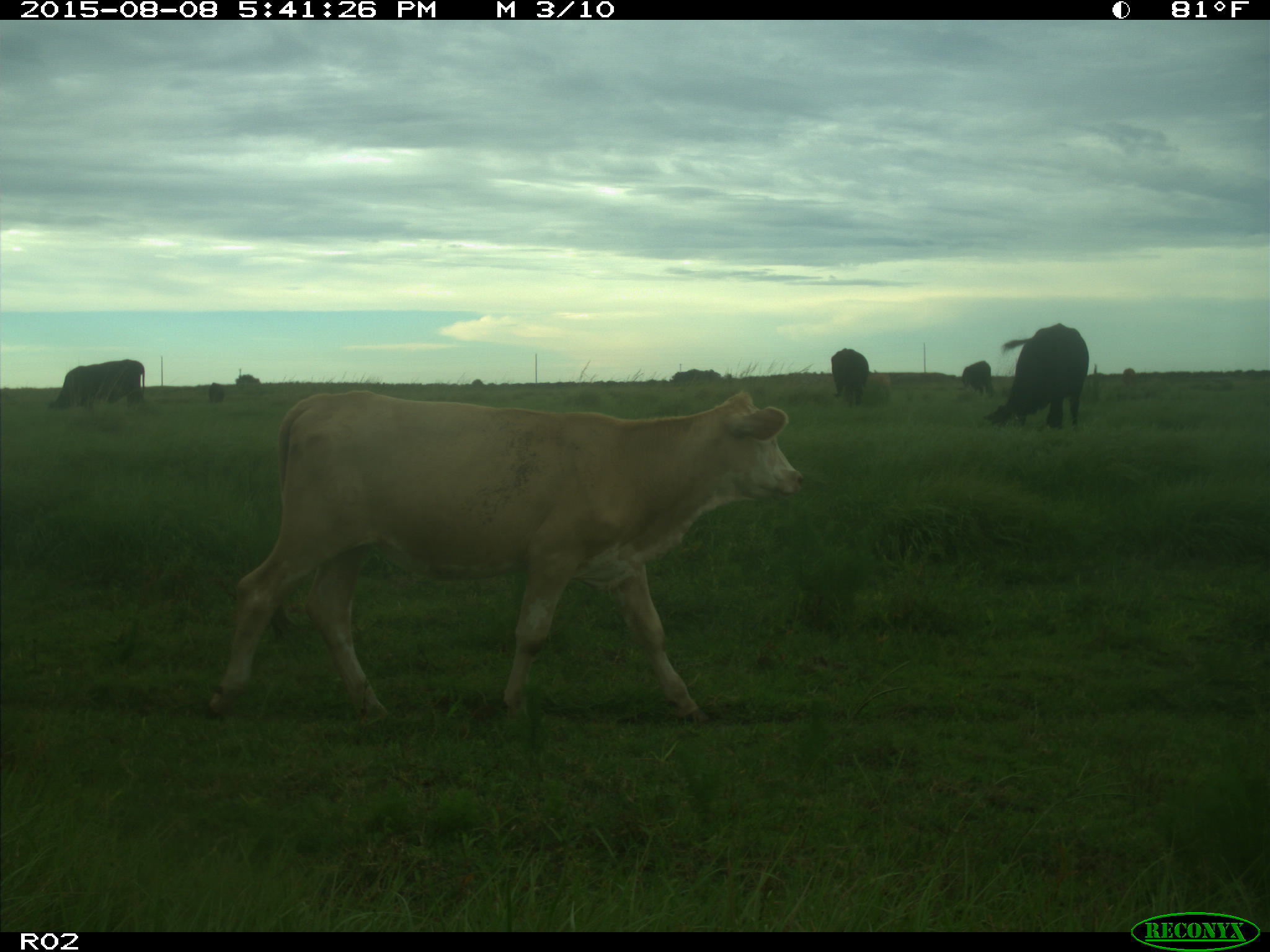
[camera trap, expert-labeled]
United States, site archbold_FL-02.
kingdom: Animalia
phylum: Chordata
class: Mammalia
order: Artiodactyla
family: Bovidae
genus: Bos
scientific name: Bos taurus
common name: domestic cow